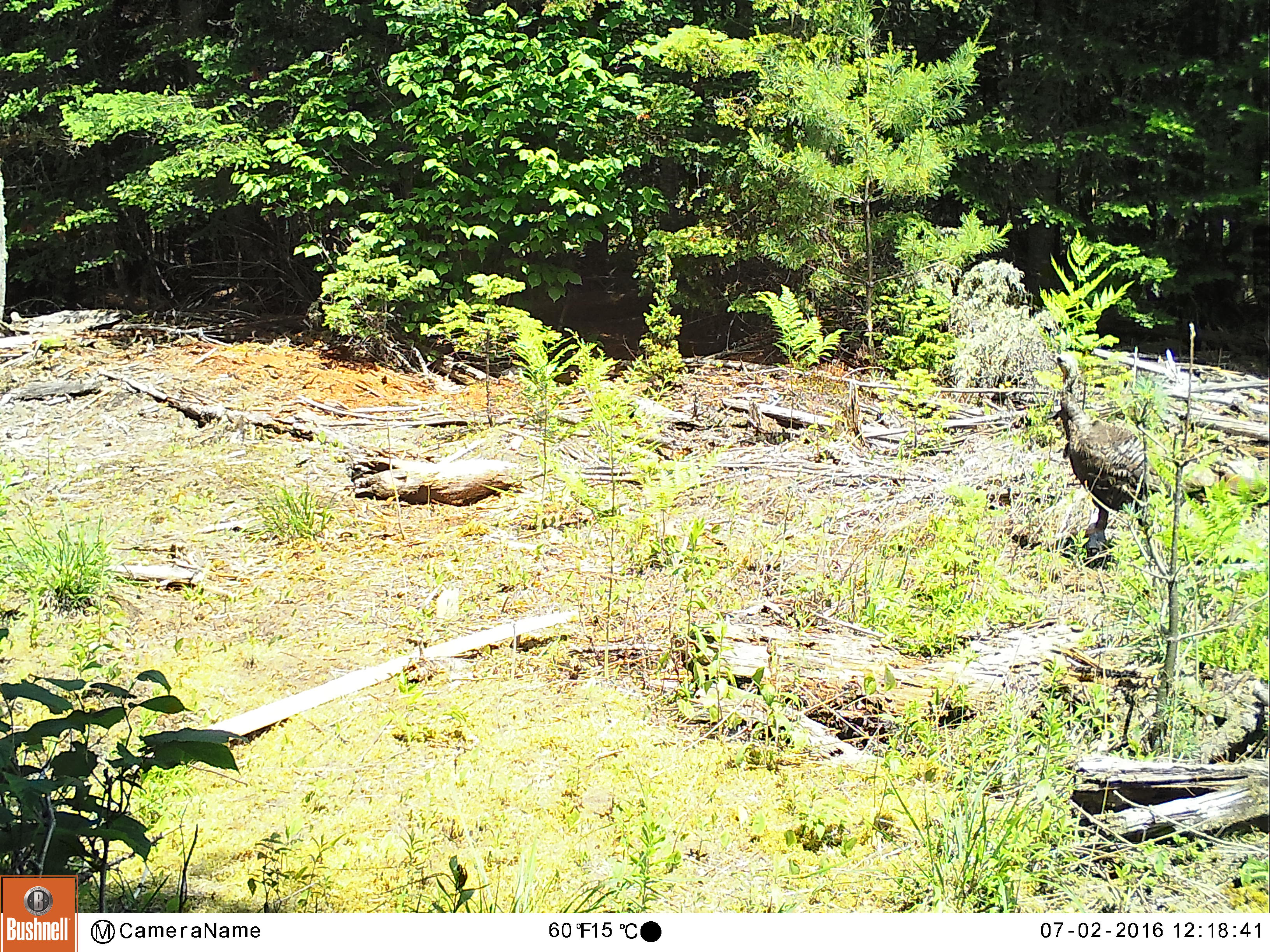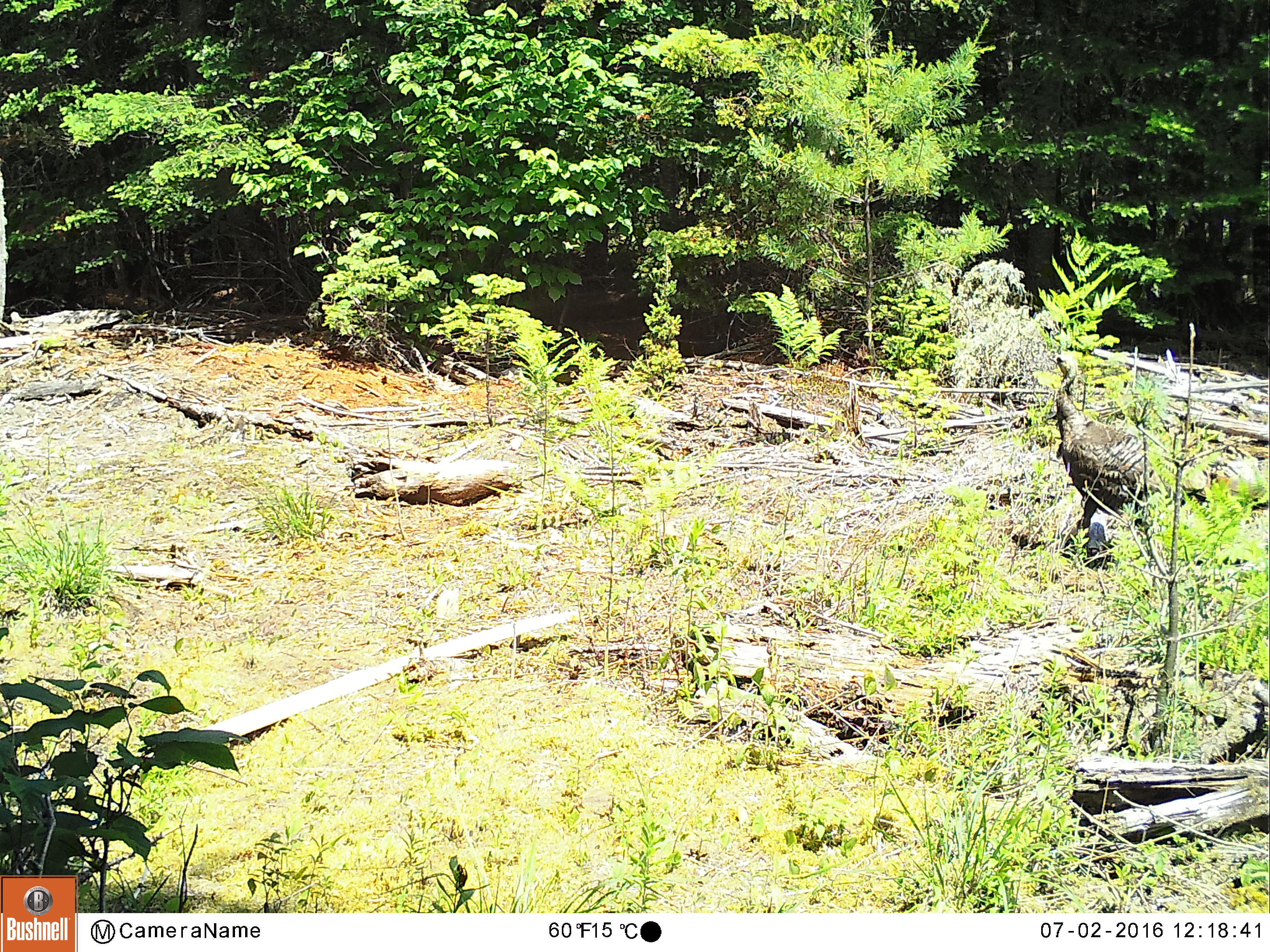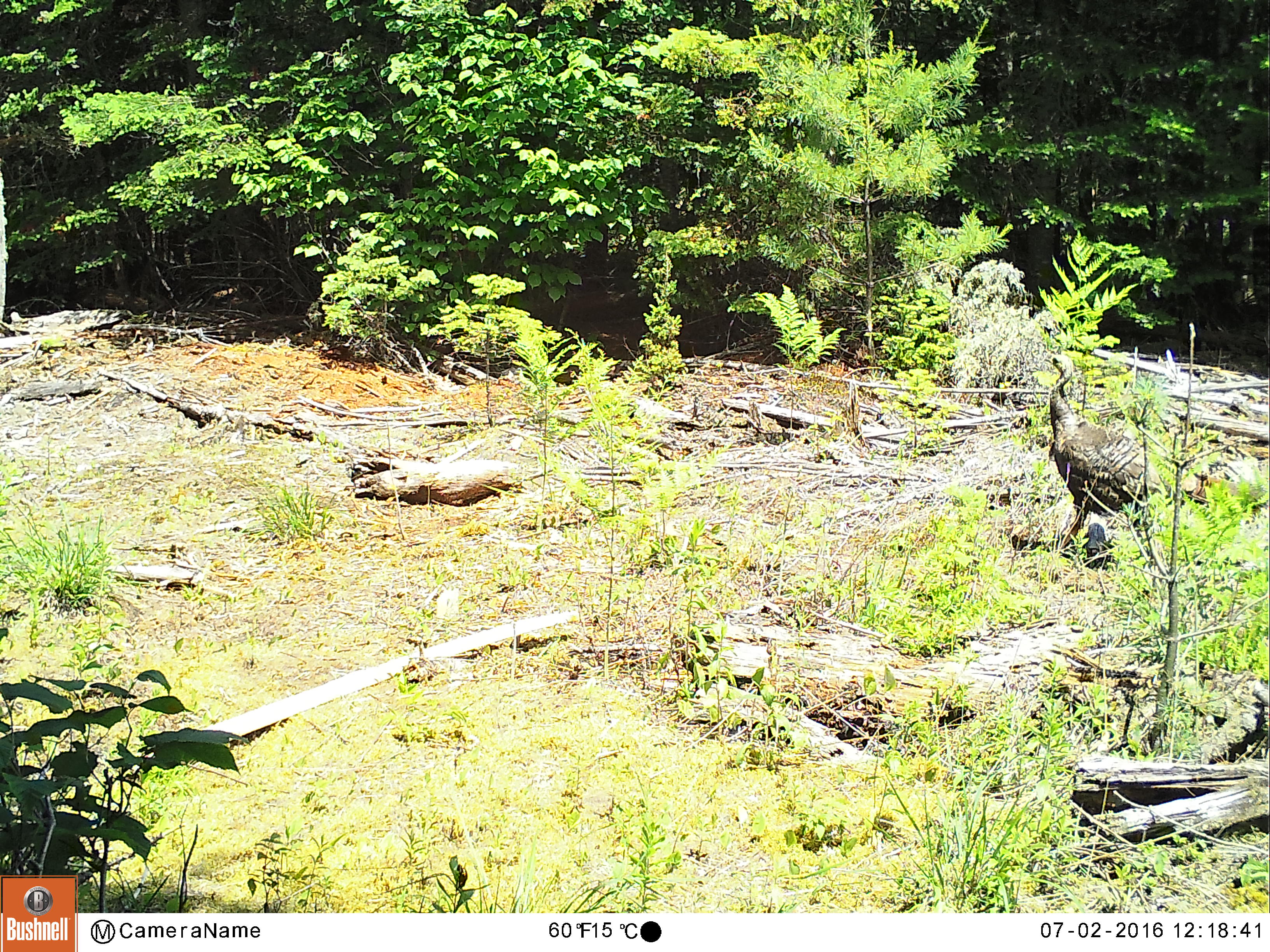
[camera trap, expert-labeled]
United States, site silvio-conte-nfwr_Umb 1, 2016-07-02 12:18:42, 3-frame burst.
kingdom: Animalia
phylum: Chordata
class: Aves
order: Galliformes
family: Phasianidae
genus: Meleagris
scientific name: Meleagris gallopavo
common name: wild turkey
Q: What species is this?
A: Wild turkey (Meleagris gallopavo).